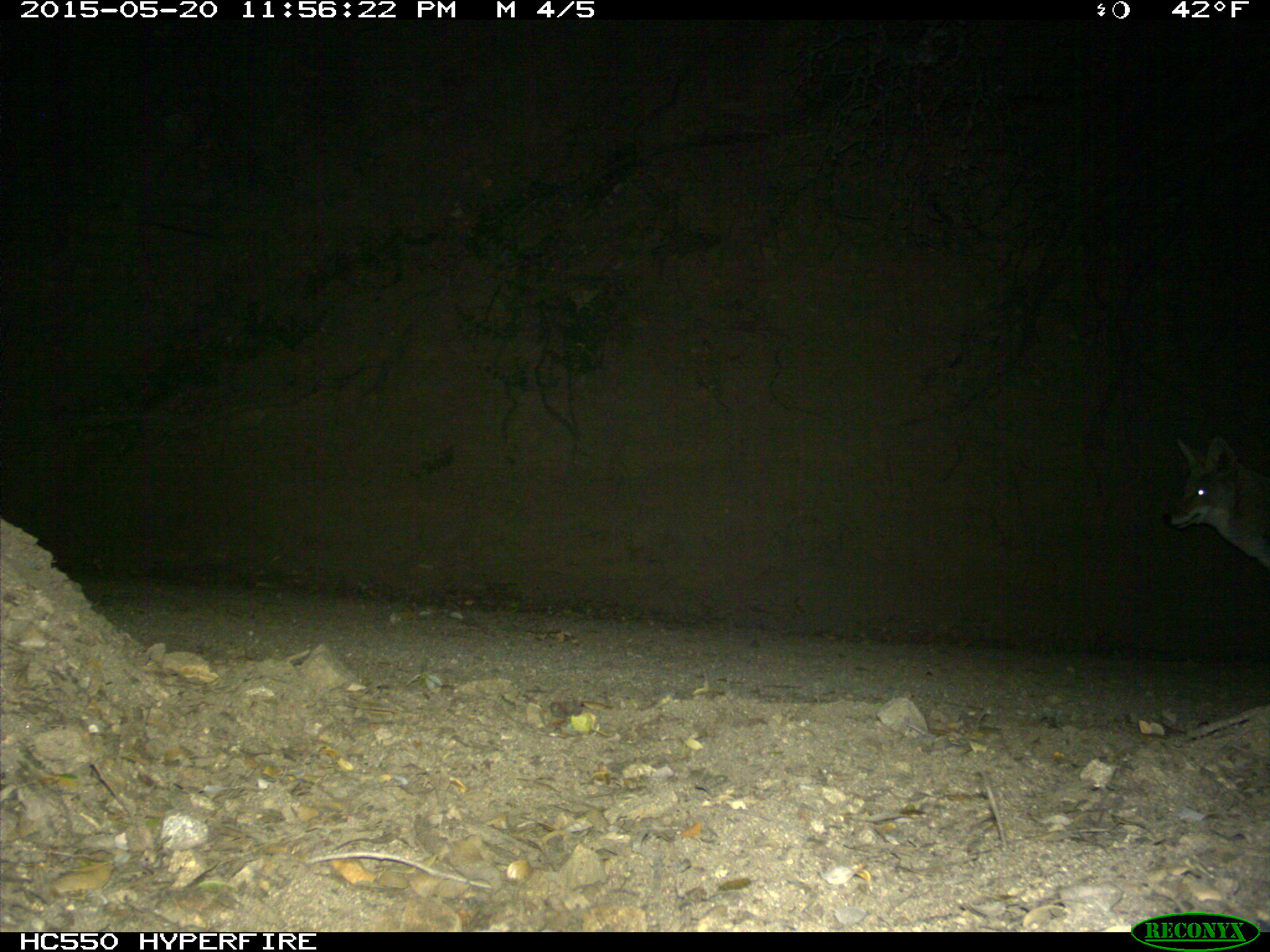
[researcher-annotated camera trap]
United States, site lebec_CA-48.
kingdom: Animalia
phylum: Chordata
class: Mammalia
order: Carnivora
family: Canidae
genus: Canis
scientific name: Canis latrans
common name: coyote